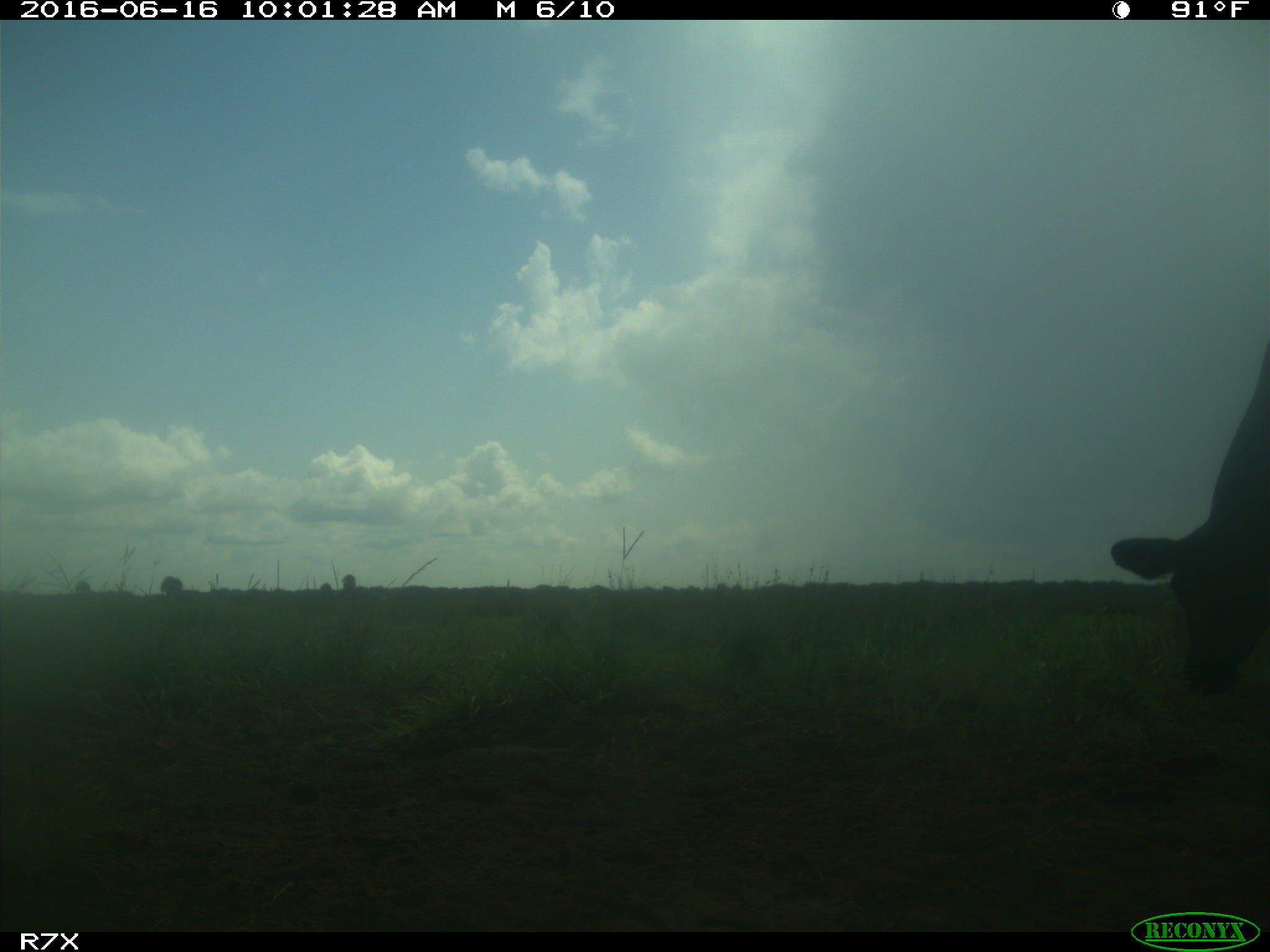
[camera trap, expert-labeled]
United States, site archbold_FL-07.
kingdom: Animalia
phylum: Chordata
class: Mammalia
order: Artiodactyla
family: Bovidae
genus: Bos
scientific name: Bos taurus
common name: domestic cow